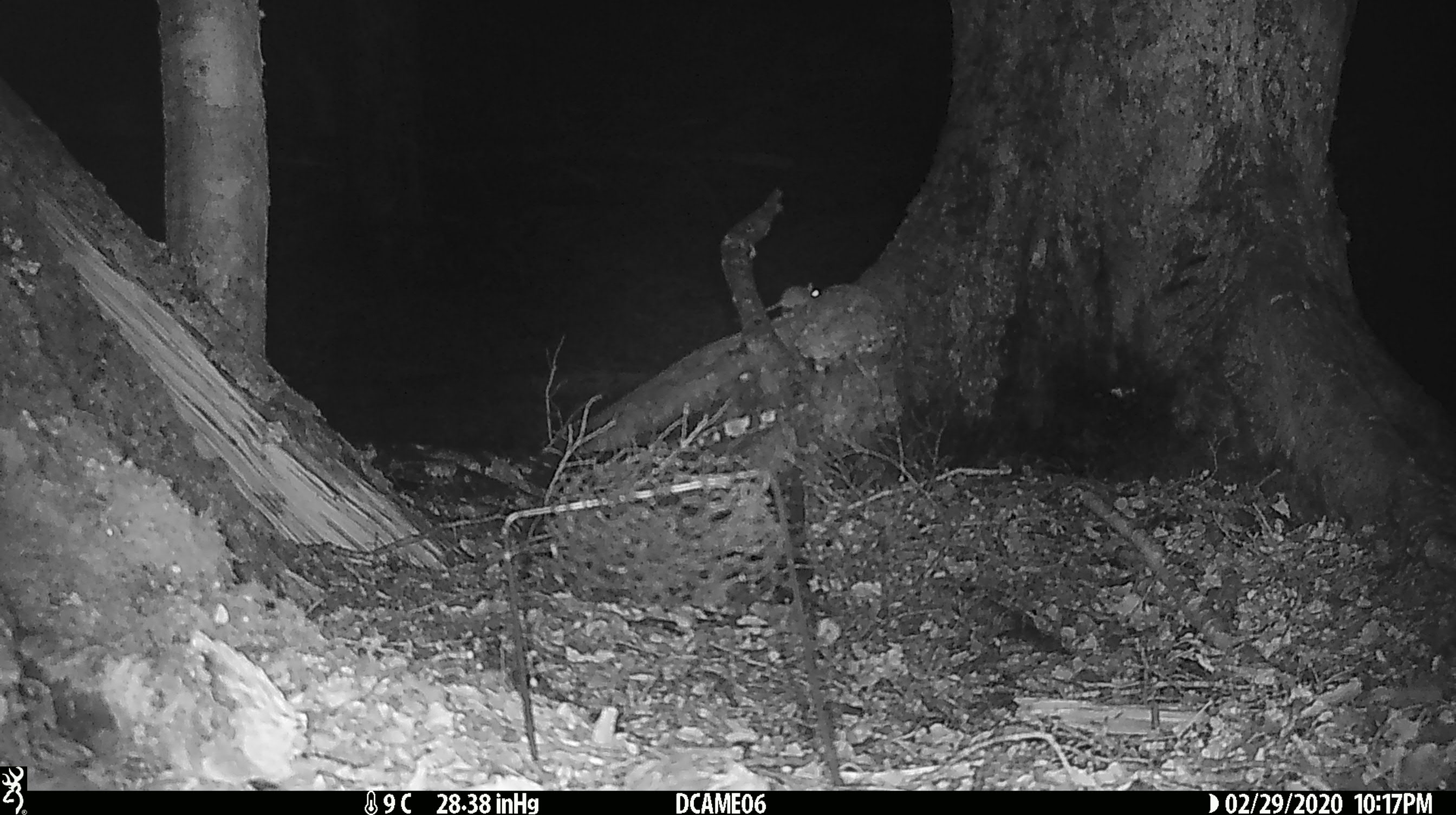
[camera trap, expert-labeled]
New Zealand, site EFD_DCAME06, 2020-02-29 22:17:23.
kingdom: Animalia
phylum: Chordata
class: Mammalia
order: Rodentia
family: Muridae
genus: Mus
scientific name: Mus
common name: mouse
Mouse (Mus).